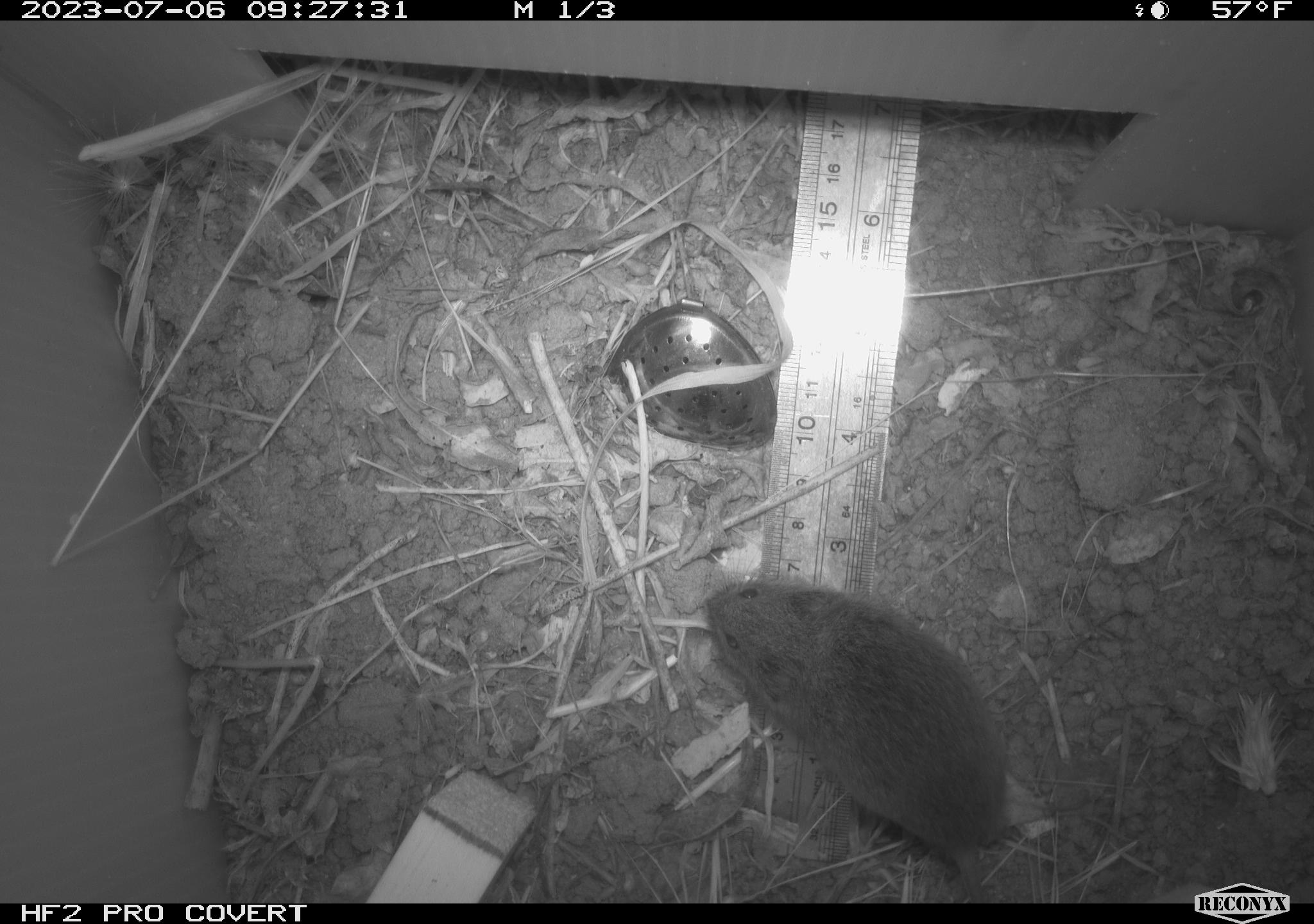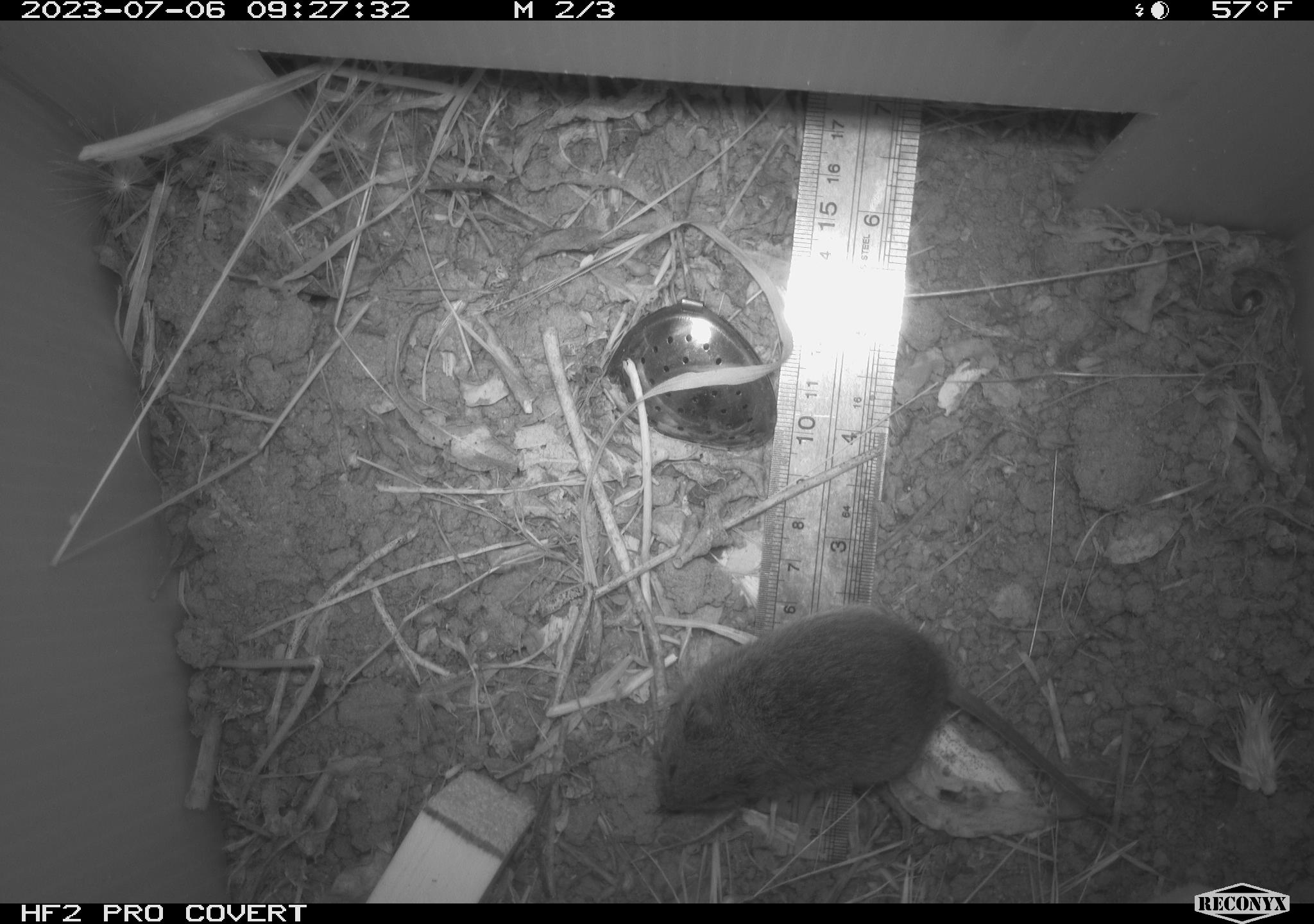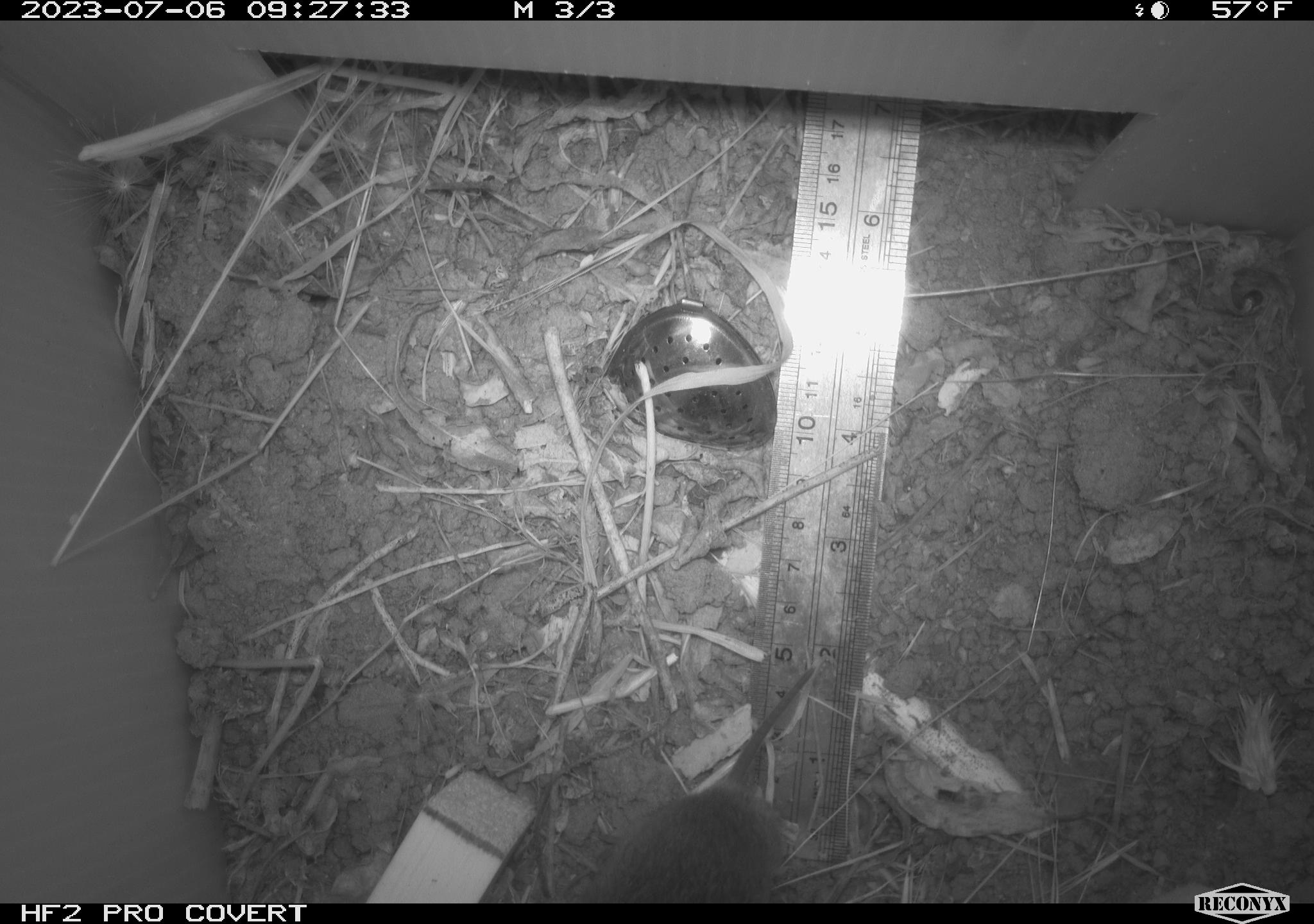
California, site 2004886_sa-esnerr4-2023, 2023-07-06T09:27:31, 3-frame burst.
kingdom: Animalia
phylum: Chordata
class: Mammalia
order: Rodentia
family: Cricetidae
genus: Microtus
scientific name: Microtus californicus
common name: california vole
California vole (Microtus californicus).